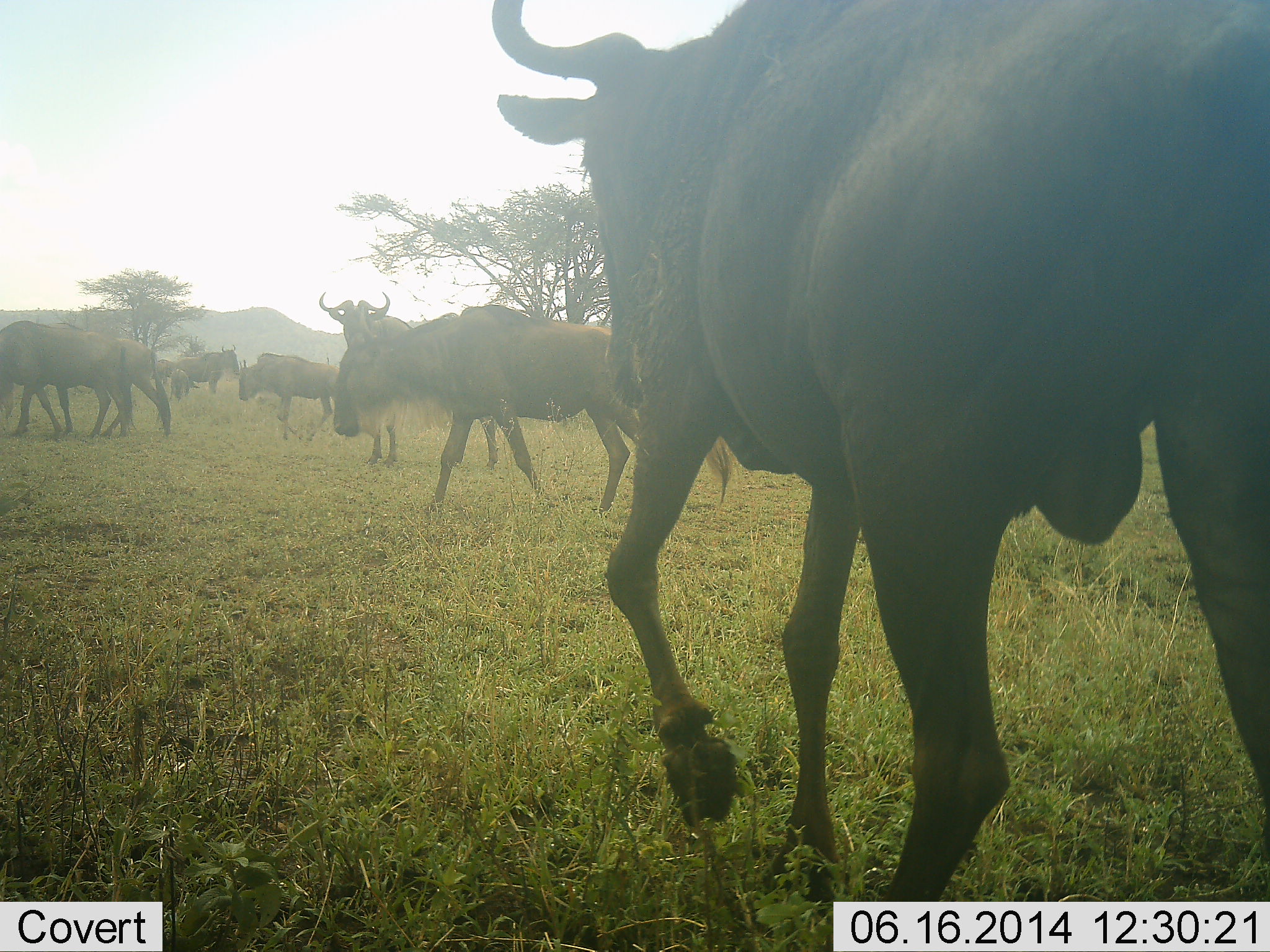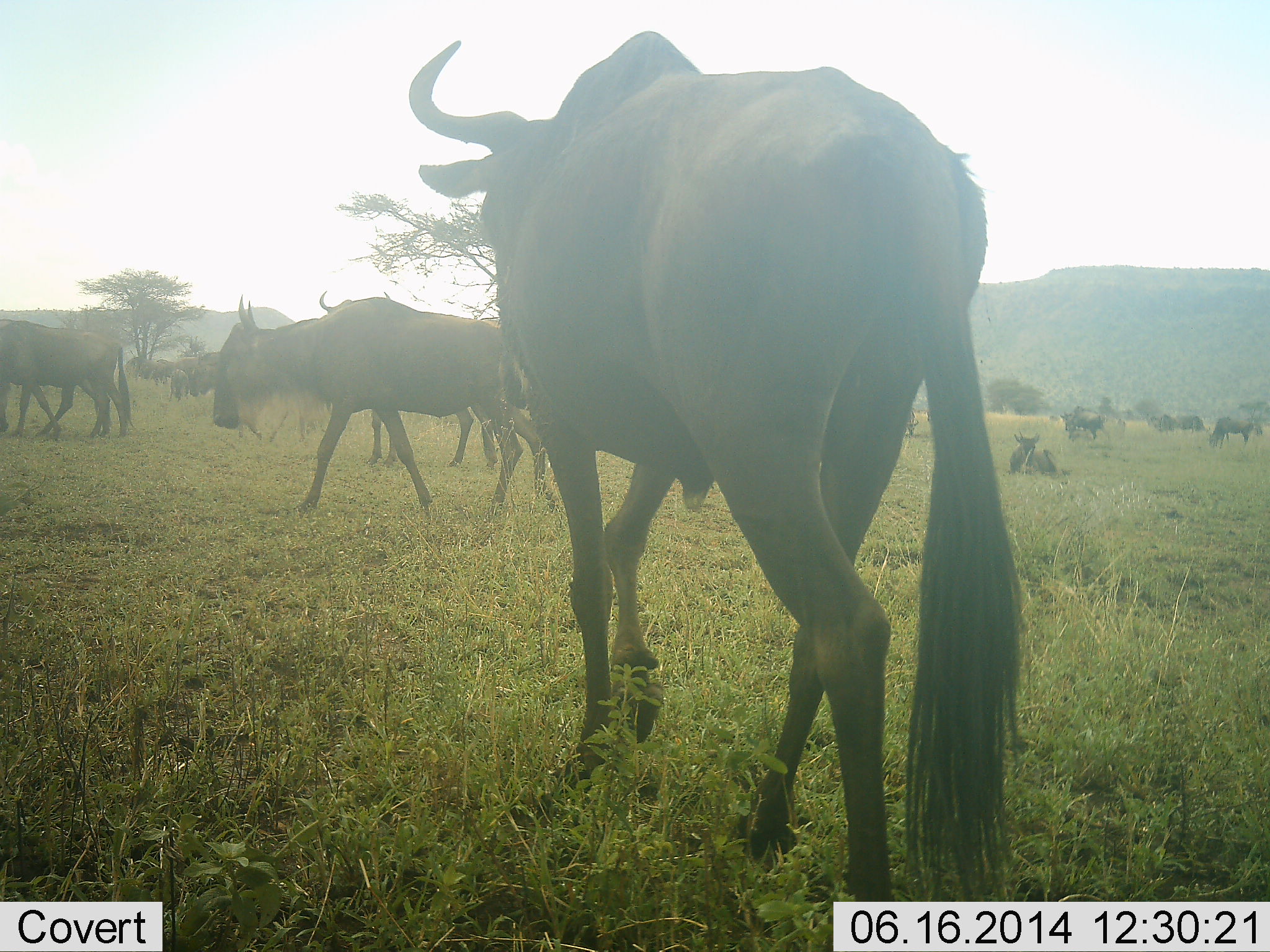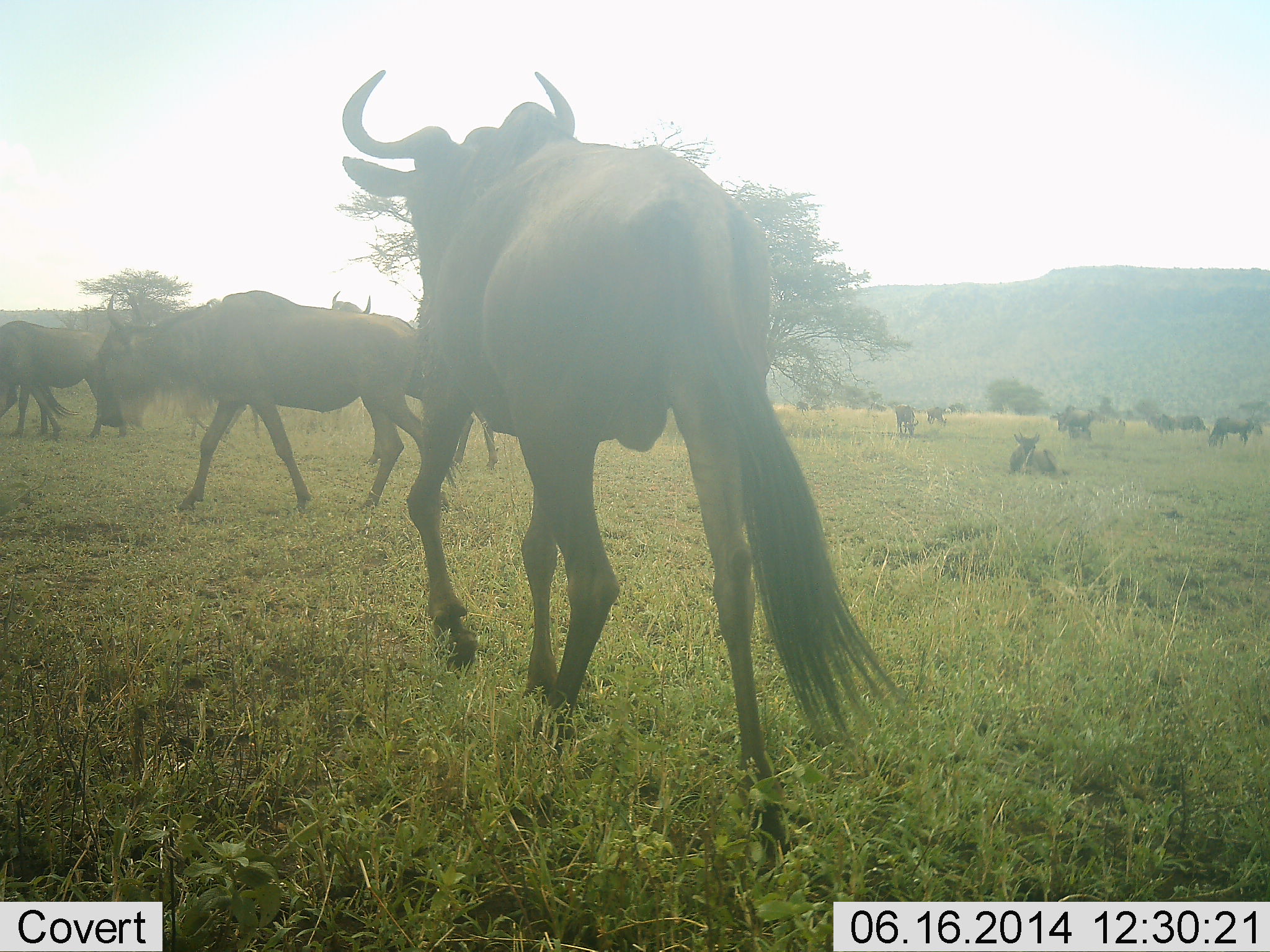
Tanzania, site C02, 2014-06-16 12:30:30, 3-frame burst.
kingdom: Animalia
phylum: Chordata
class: Mammalia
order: Artiodactyla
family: Bovidae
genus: Connochaetes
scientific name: Connochaetes taurinus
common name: blue wildebeest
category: wildebeest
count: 11-50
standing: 60%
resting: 70%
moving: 100%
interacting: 10%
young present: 20%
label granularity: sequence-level